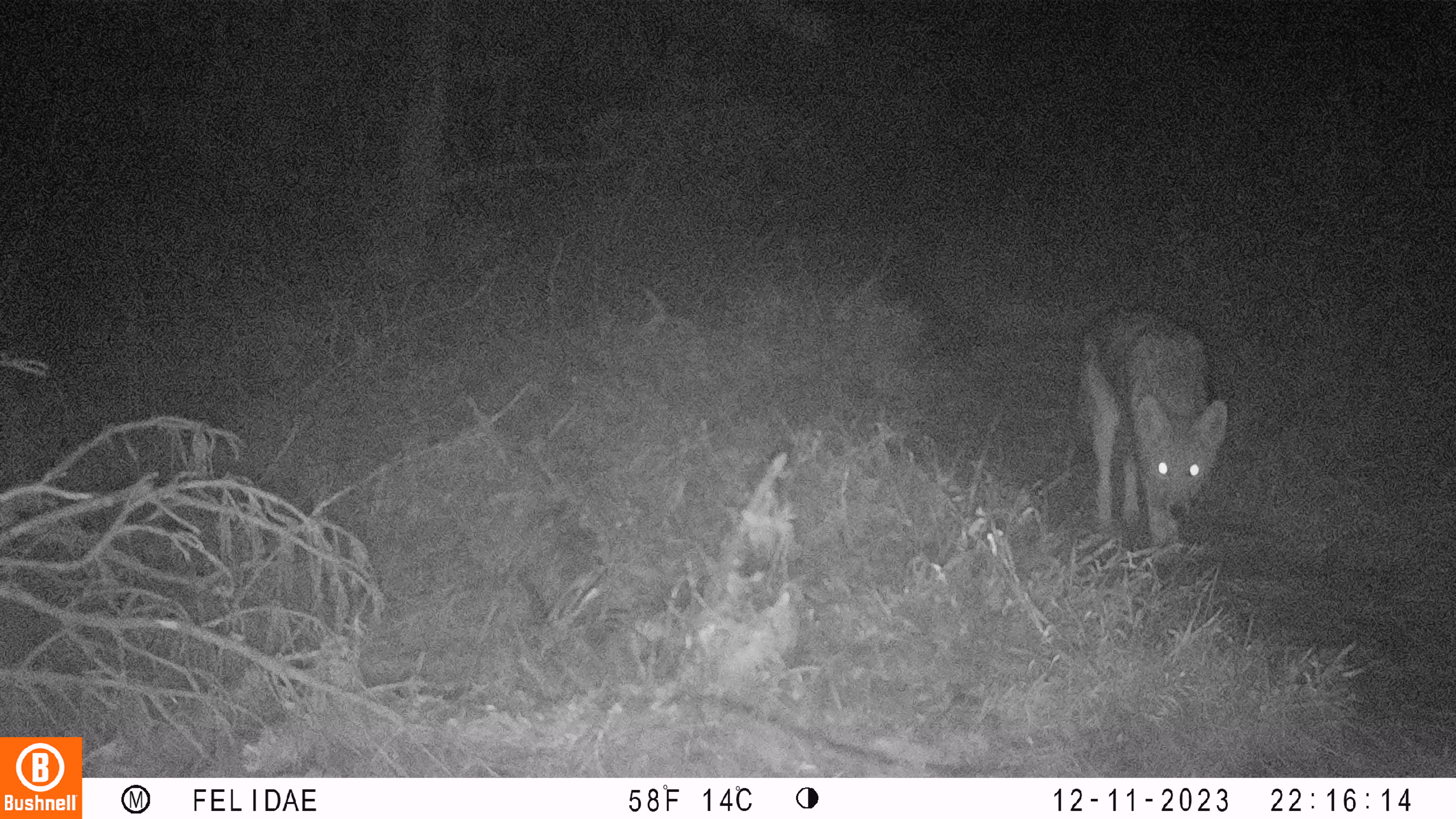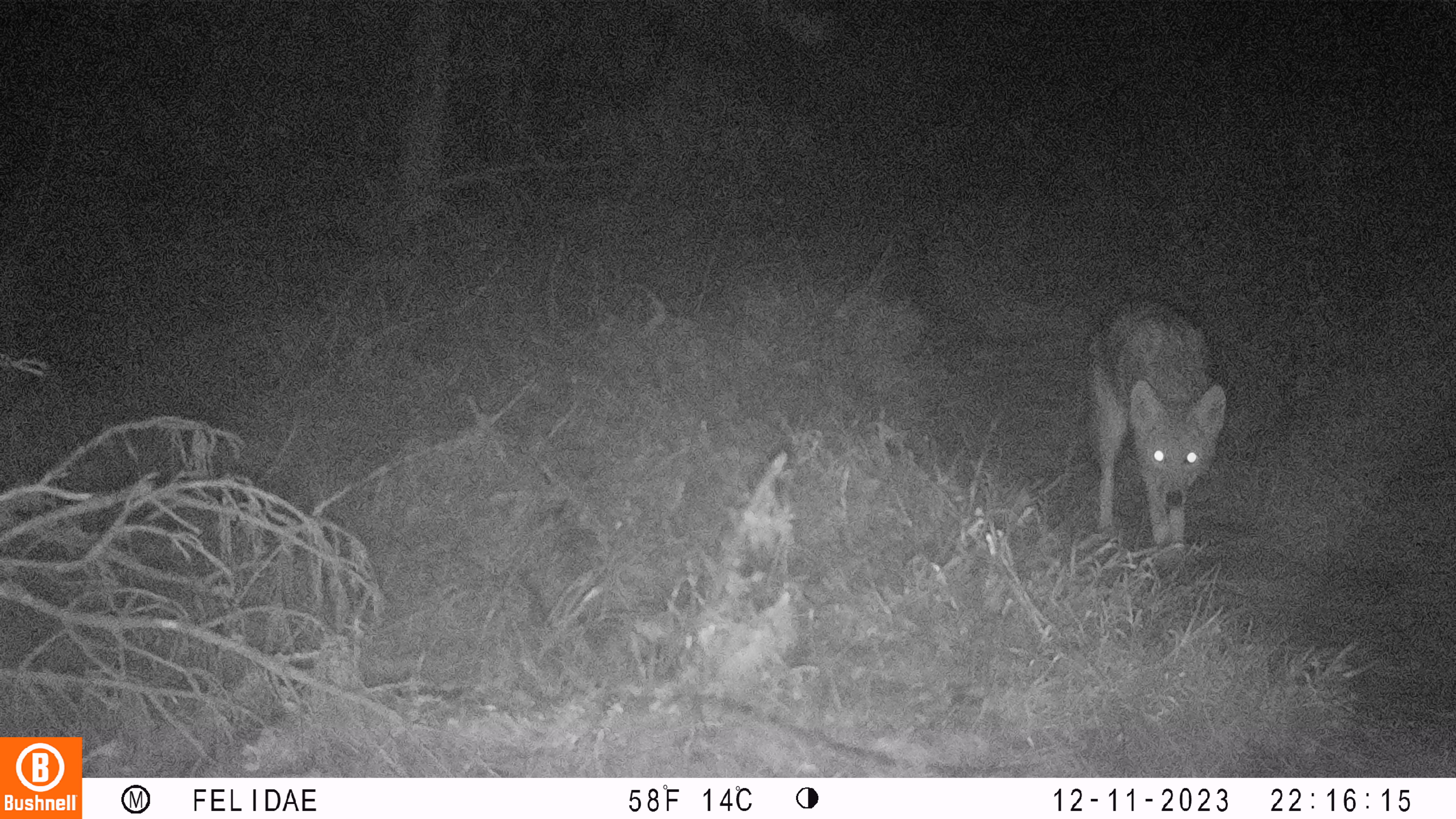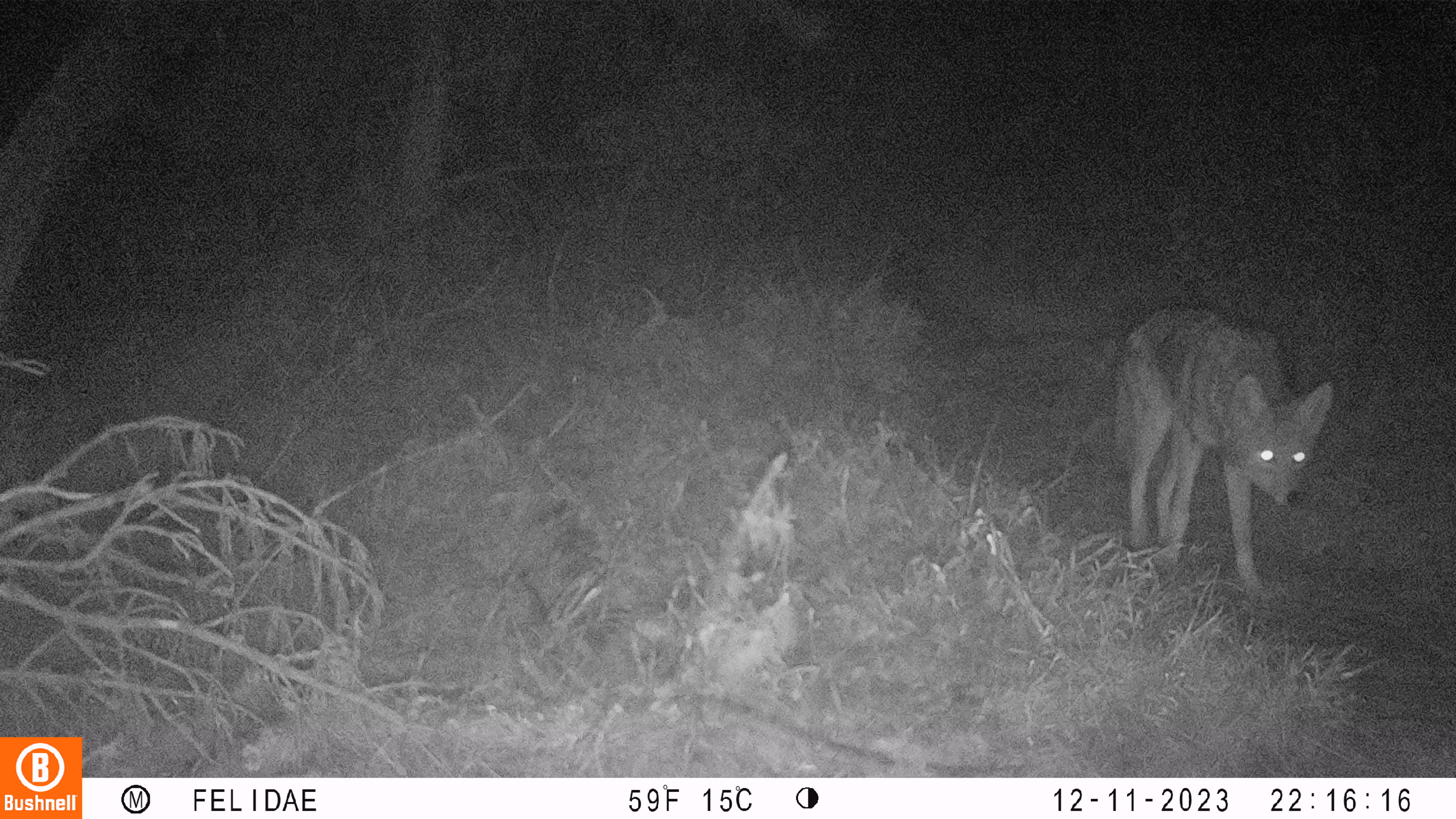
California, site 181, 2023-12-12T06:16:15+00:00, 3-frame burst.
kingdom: Animalia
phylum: Chordata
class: Mammalia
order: Carnivora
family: Canidae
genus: Canis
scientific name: Canis latrans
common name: coyote